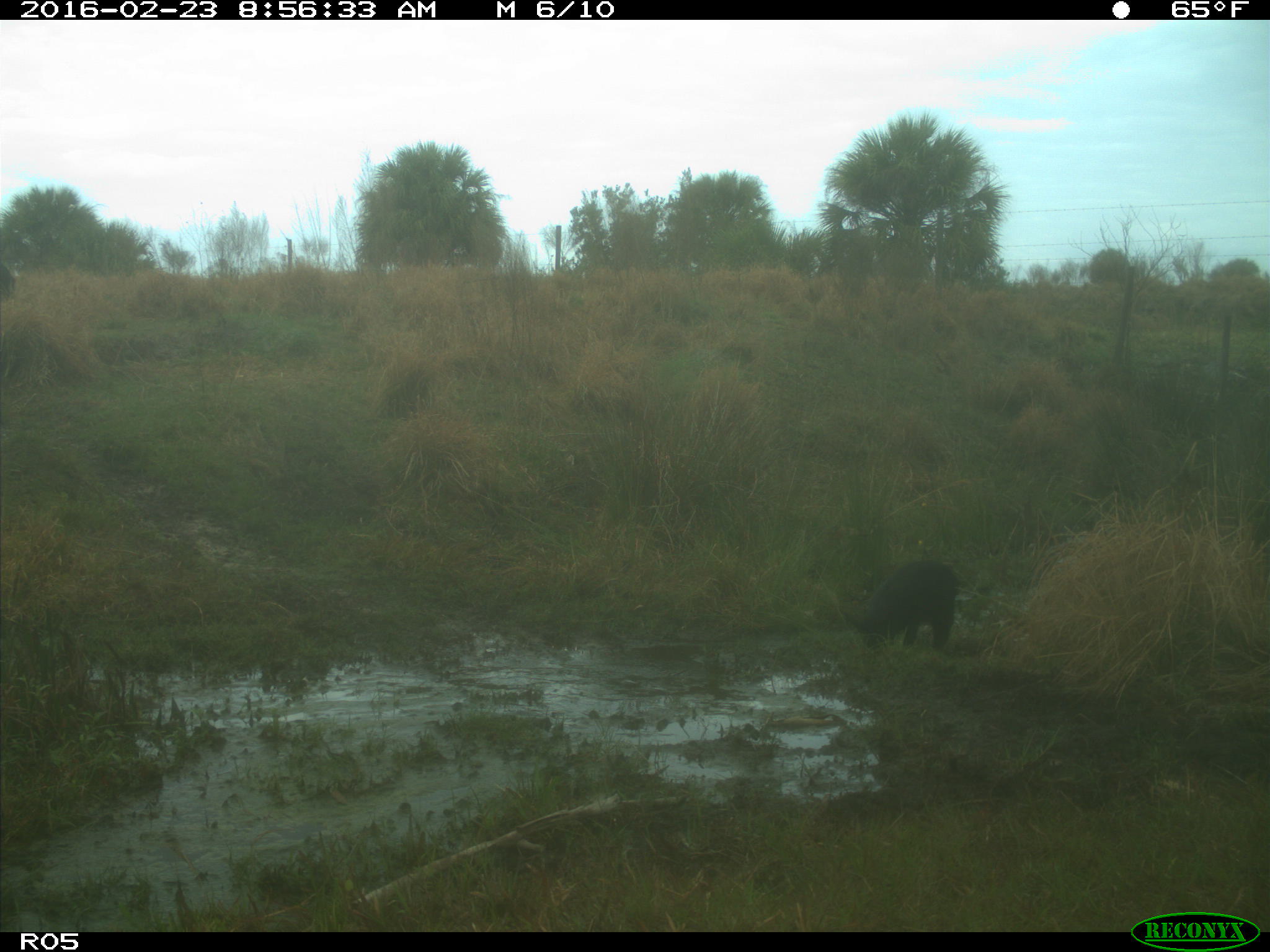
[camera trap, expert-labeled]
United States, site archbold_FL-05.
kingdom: Animalia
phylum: Chordata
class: Mammalia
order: Artiodactyla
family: Suidae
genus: Sus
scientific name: Sus scrofa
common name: wild boar